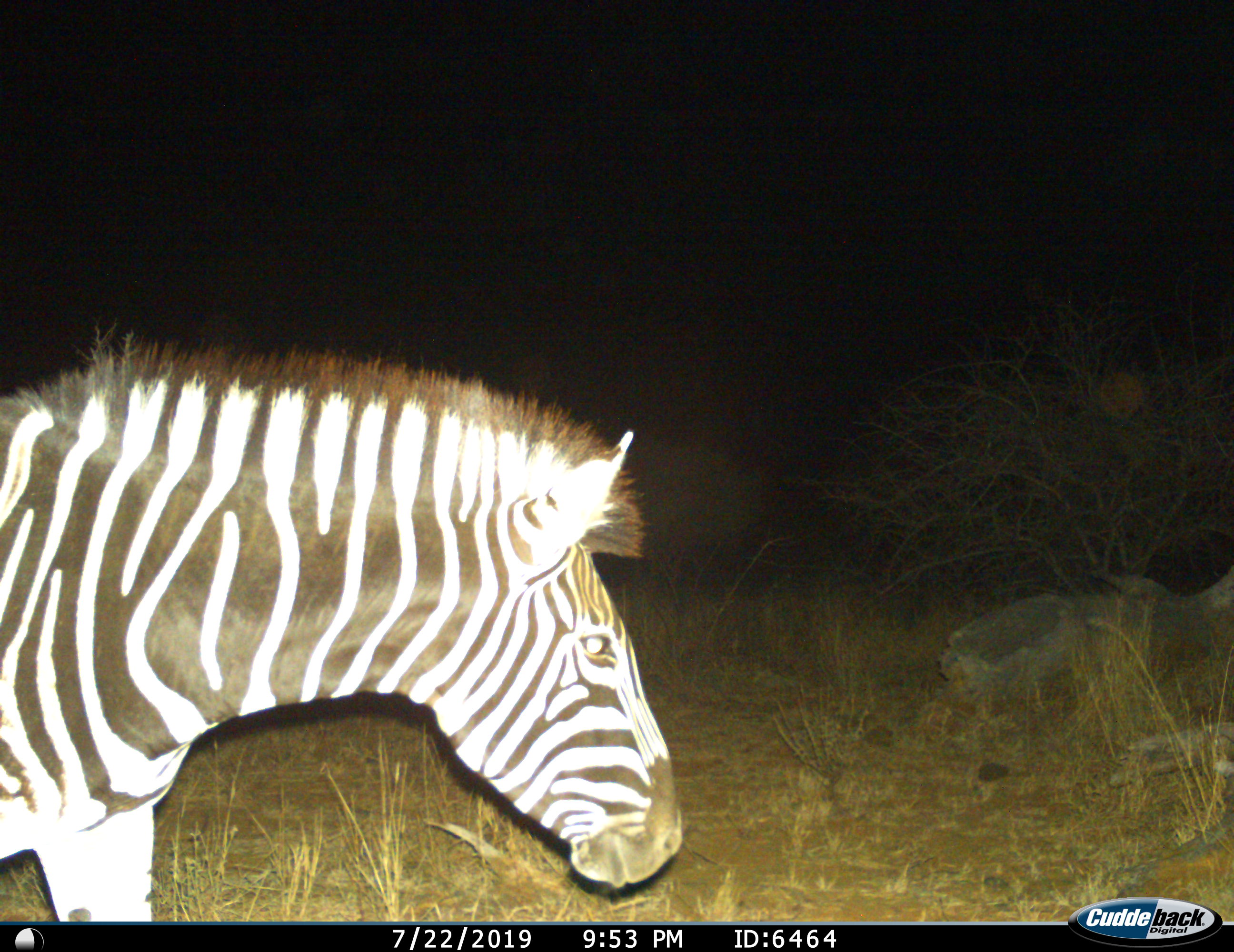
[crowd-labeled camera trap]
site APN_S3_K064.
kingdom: Animalia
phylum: Chordata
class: Mammalia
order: Perissodactyla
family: Equidae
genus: Equus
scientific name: Equus quagga burchellii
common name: burchell's zebra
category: zebraburchells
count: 1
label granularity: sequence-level